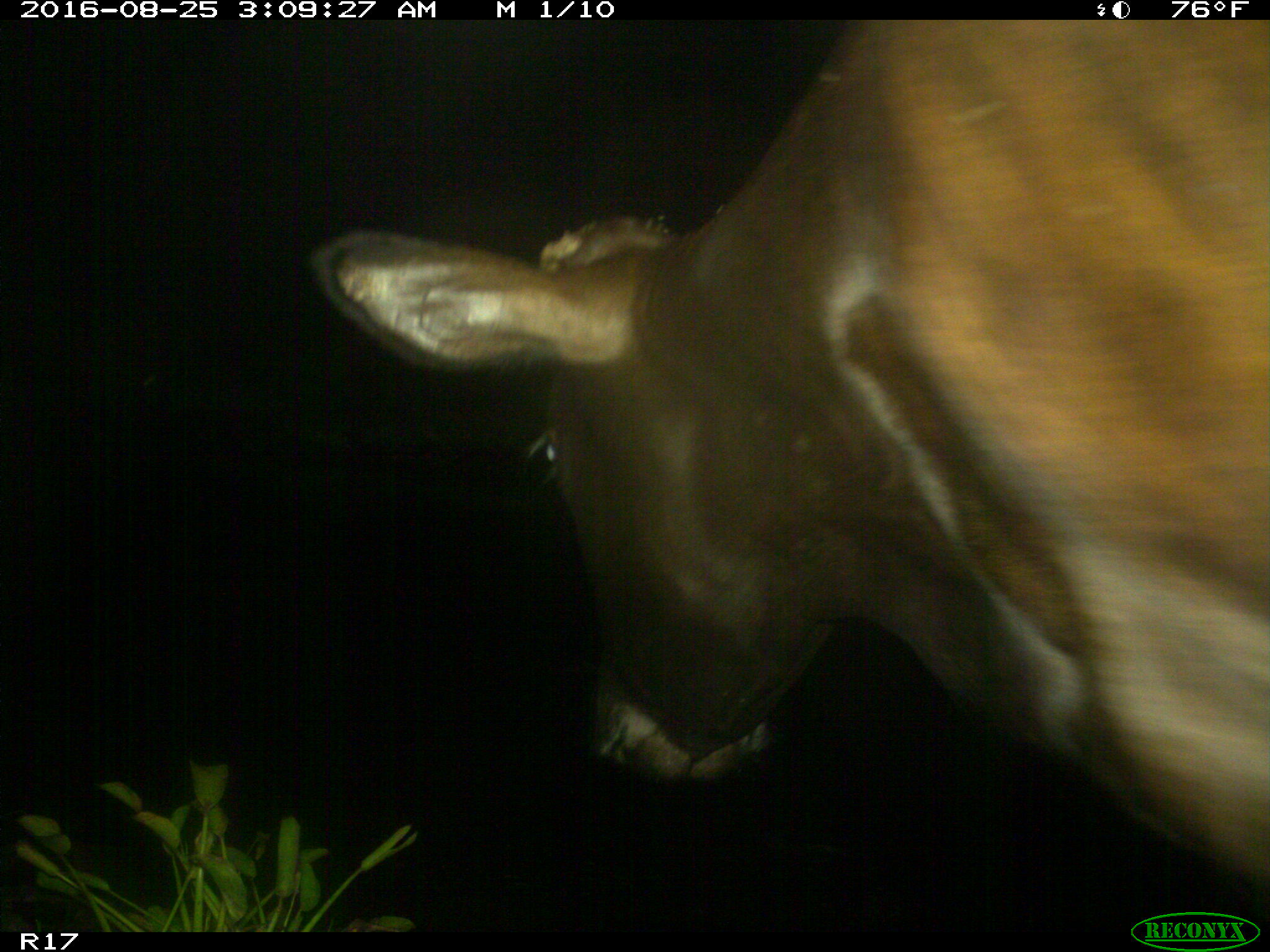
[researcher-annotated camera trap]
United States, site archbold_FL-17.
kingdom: Animalia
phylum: Chordata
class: Mammalia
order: Artiodactyla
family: Bovidae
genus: Bos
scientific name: Bos taurus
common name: domestic cow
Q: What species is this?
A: Bos taurus (domestic cow).